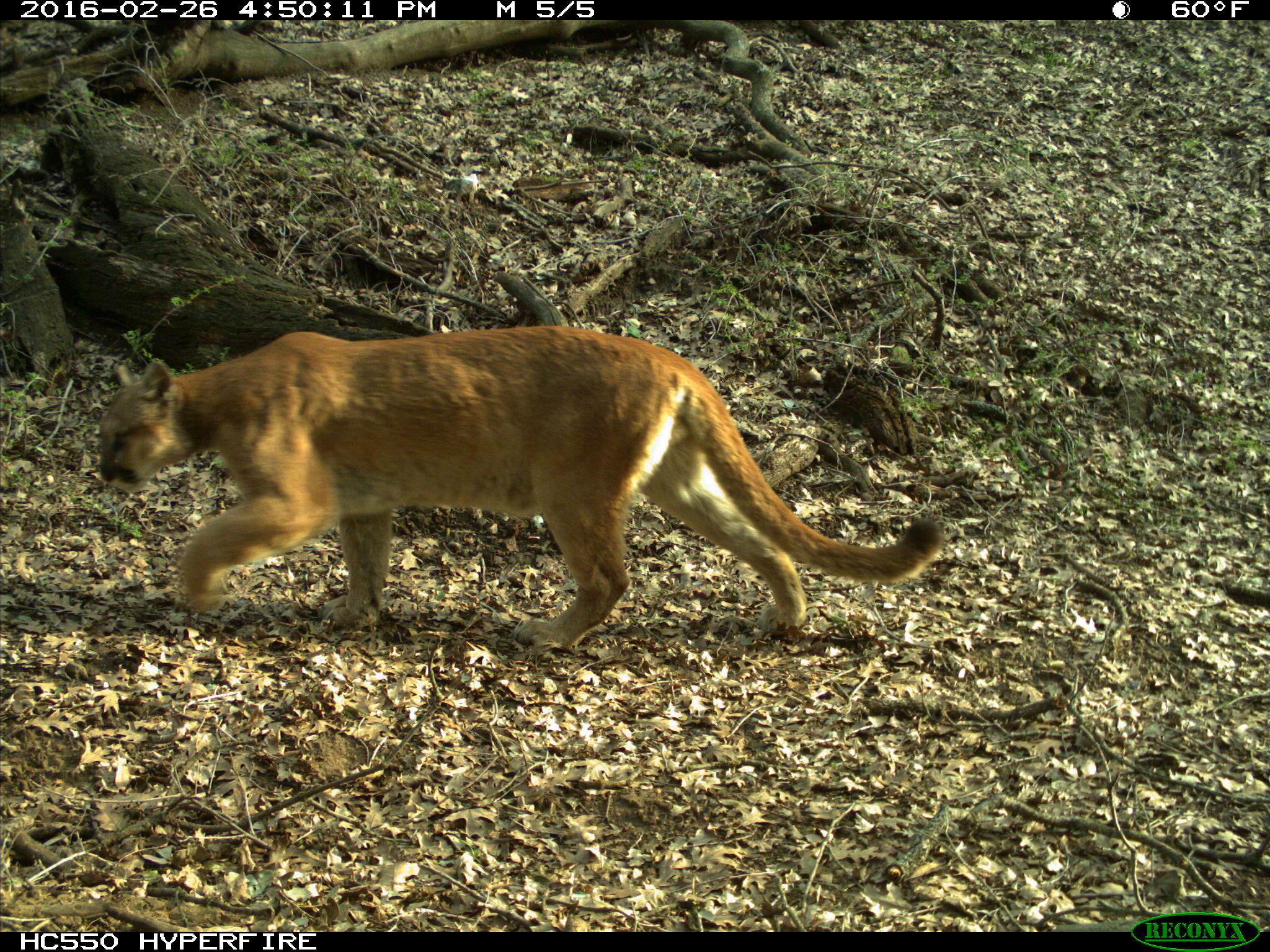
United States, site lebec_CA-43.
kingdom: Animalia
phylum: Chordata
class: Mammalia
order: Carnivora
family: Felidae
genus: Puma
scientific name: Puma concolor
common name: mountain lion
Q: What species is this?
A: Puma concolor (mountain lion).